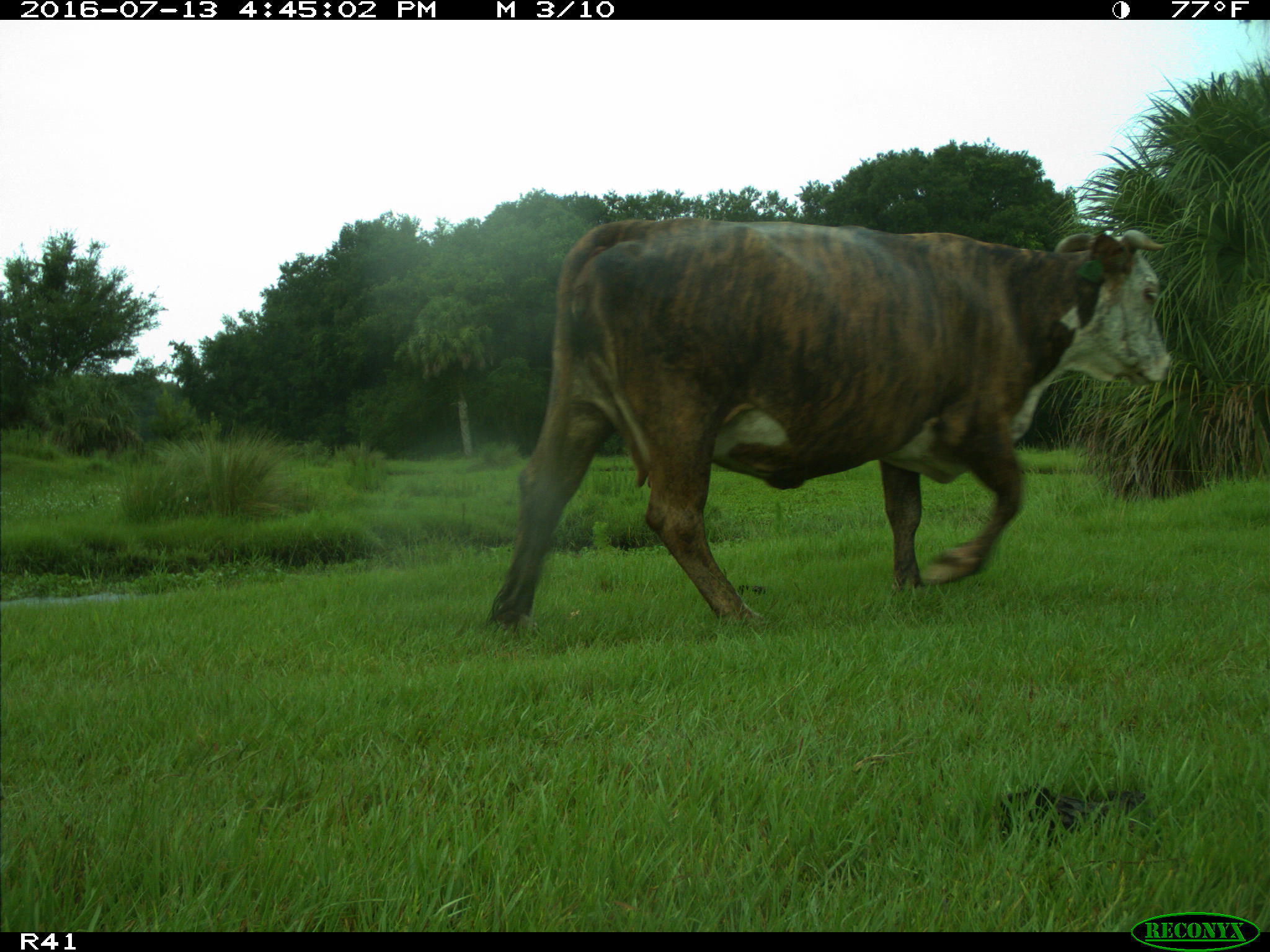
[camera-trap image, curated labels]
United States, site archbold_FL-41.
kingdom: Animalia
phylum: Chordata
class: Mammalia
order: Artiodactyla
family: Bovidae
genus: Bos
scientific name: Bos taurus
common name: domestic cow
Bos taurus (domestic cow).